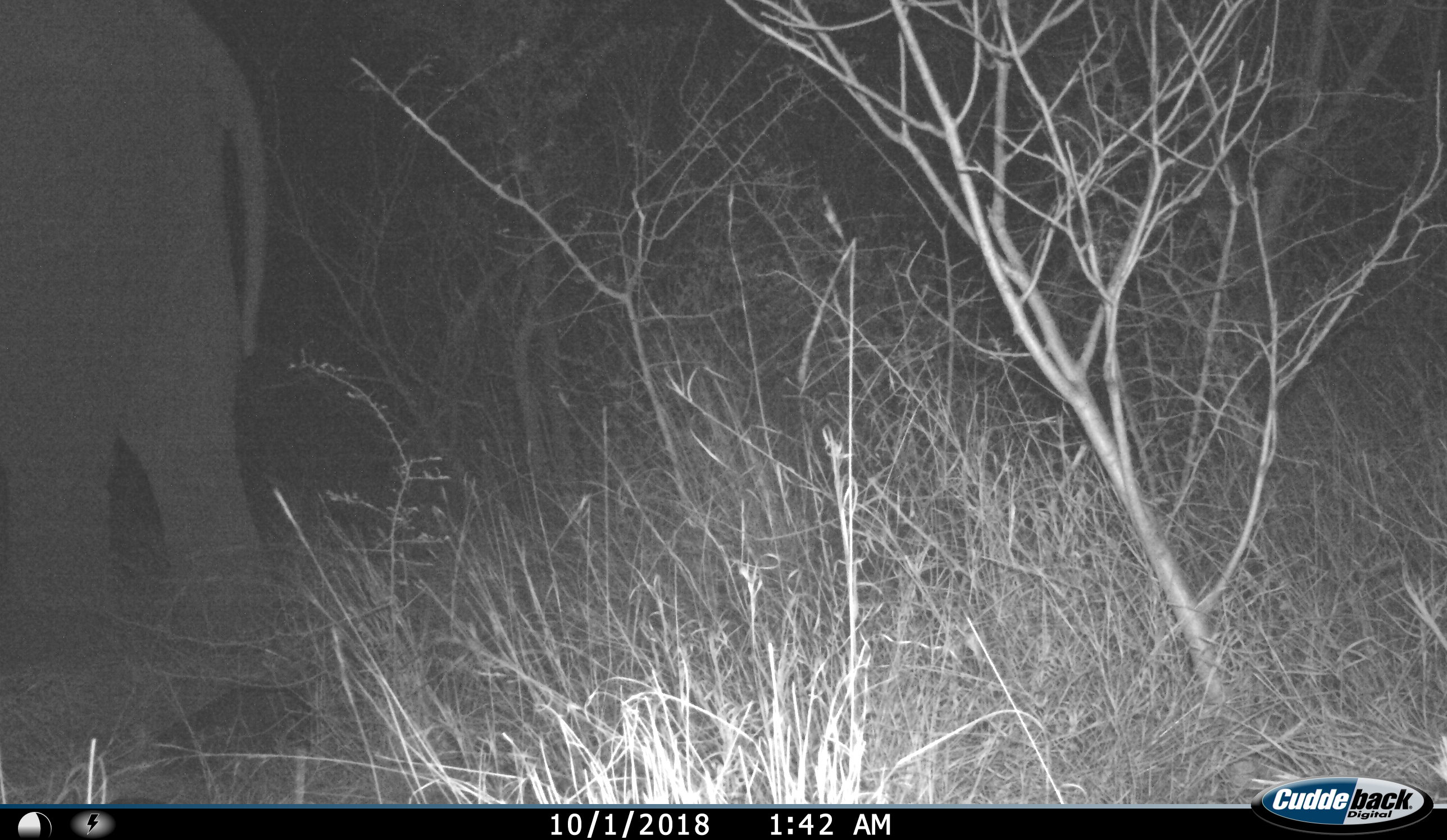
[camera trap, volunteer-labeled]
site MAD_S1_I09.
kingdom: Animalia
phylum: Chordata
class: Mammalia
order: Proboscidea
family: Elephantidae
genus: Loxodonta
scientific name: Loxodonta africana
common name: african bush elephant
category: elephant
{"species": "elephant (african bush elephant) (Loxodonta africana)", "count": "1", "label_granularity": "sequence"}